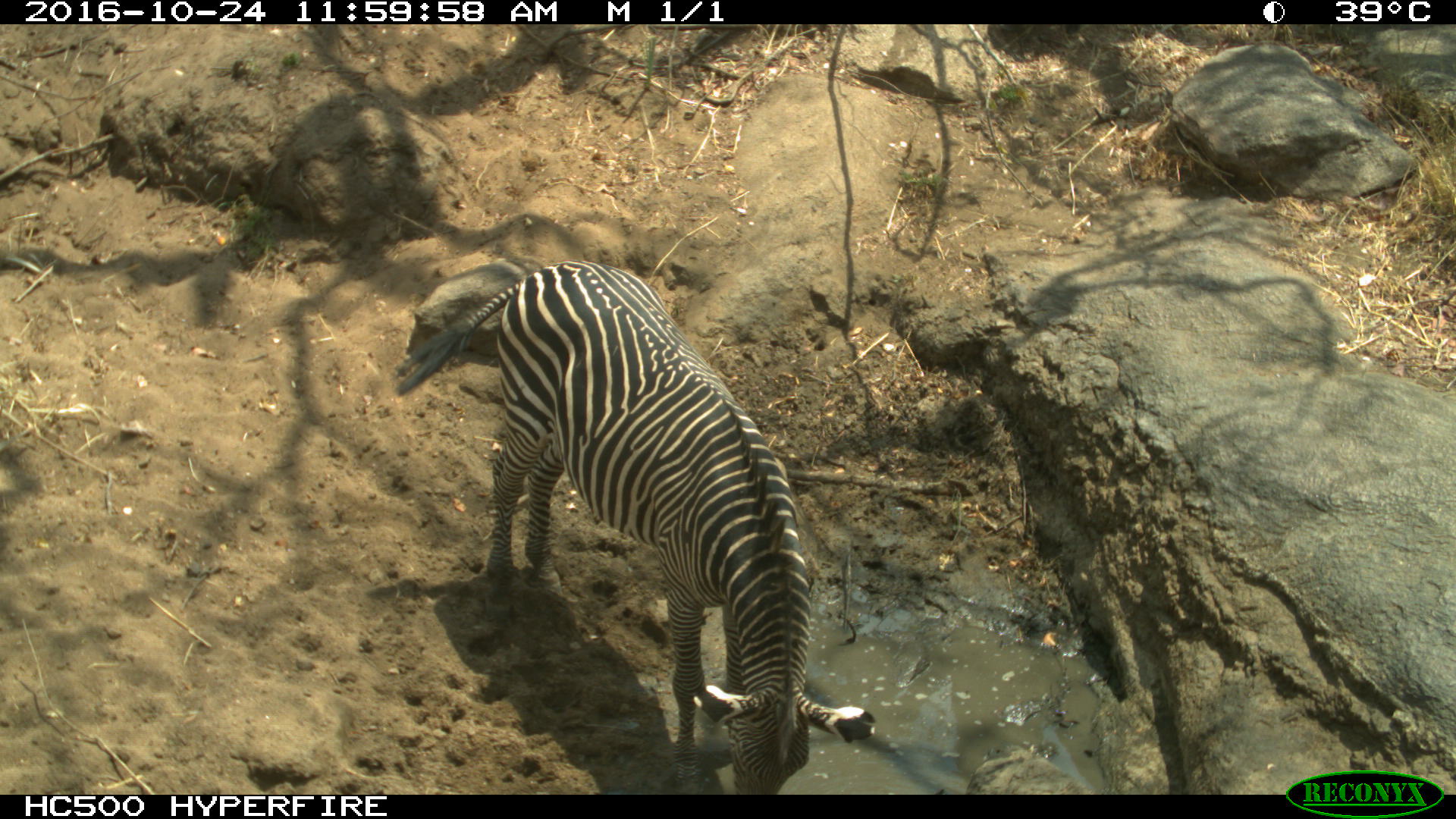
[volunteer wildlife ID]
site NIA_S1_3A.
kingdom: Animalia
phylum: Chordata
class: Mammalia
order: Perissodactyla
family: Equidae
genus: Equus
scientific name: Equus quagga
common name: plains zebra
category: zebraplains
Zebraplains (plains zebra) (Equus quagga), count 1. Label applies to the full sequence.